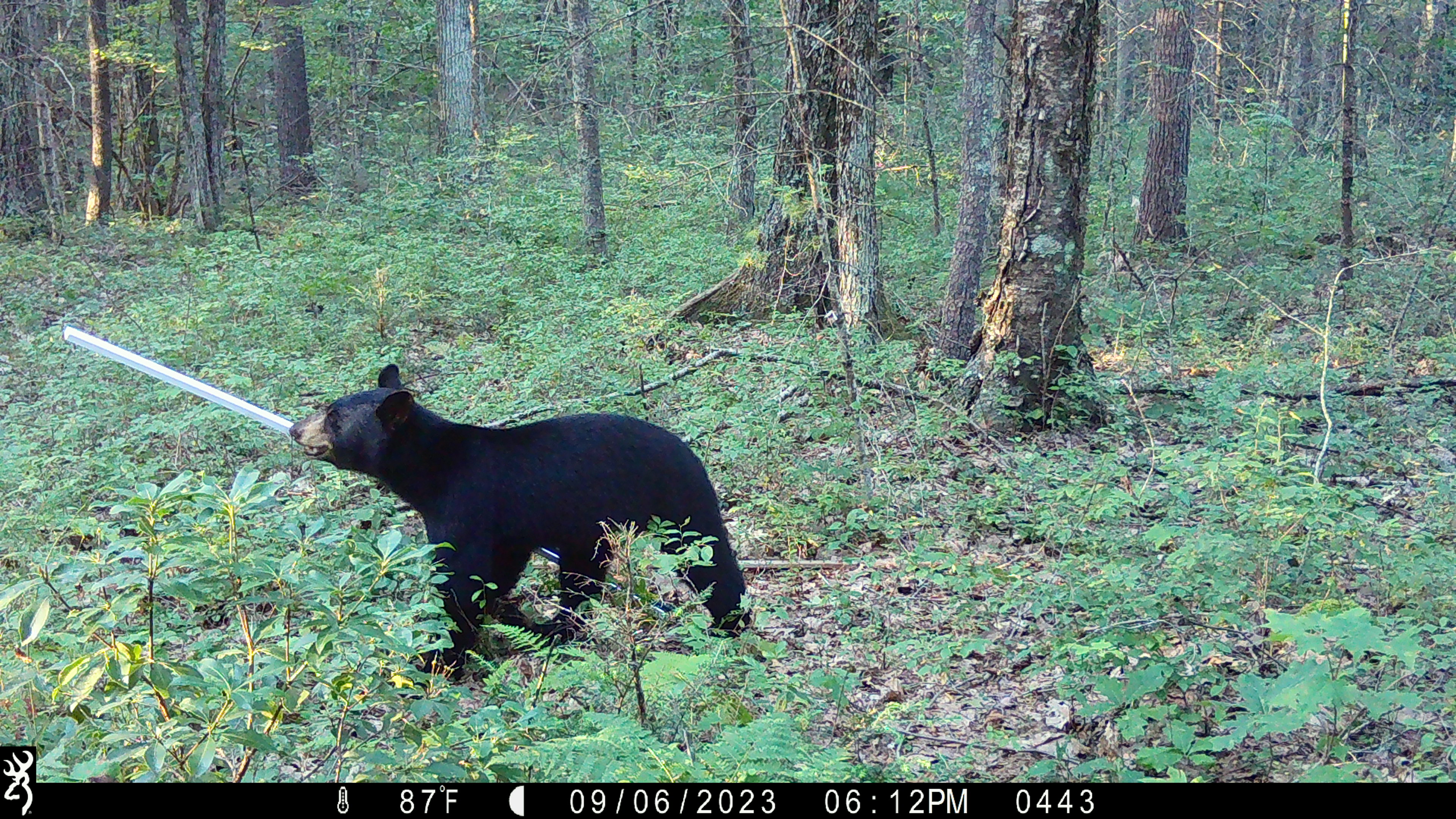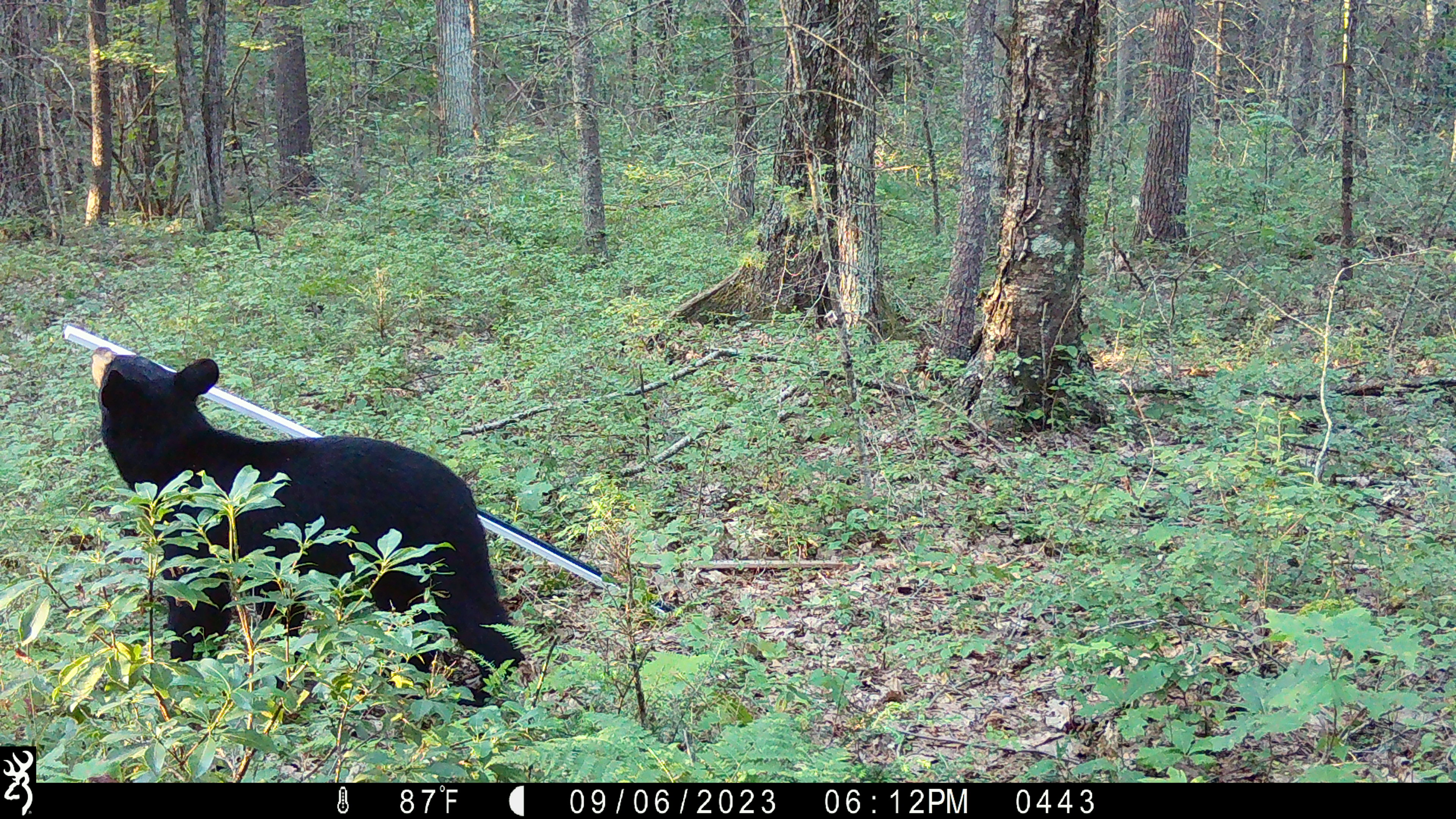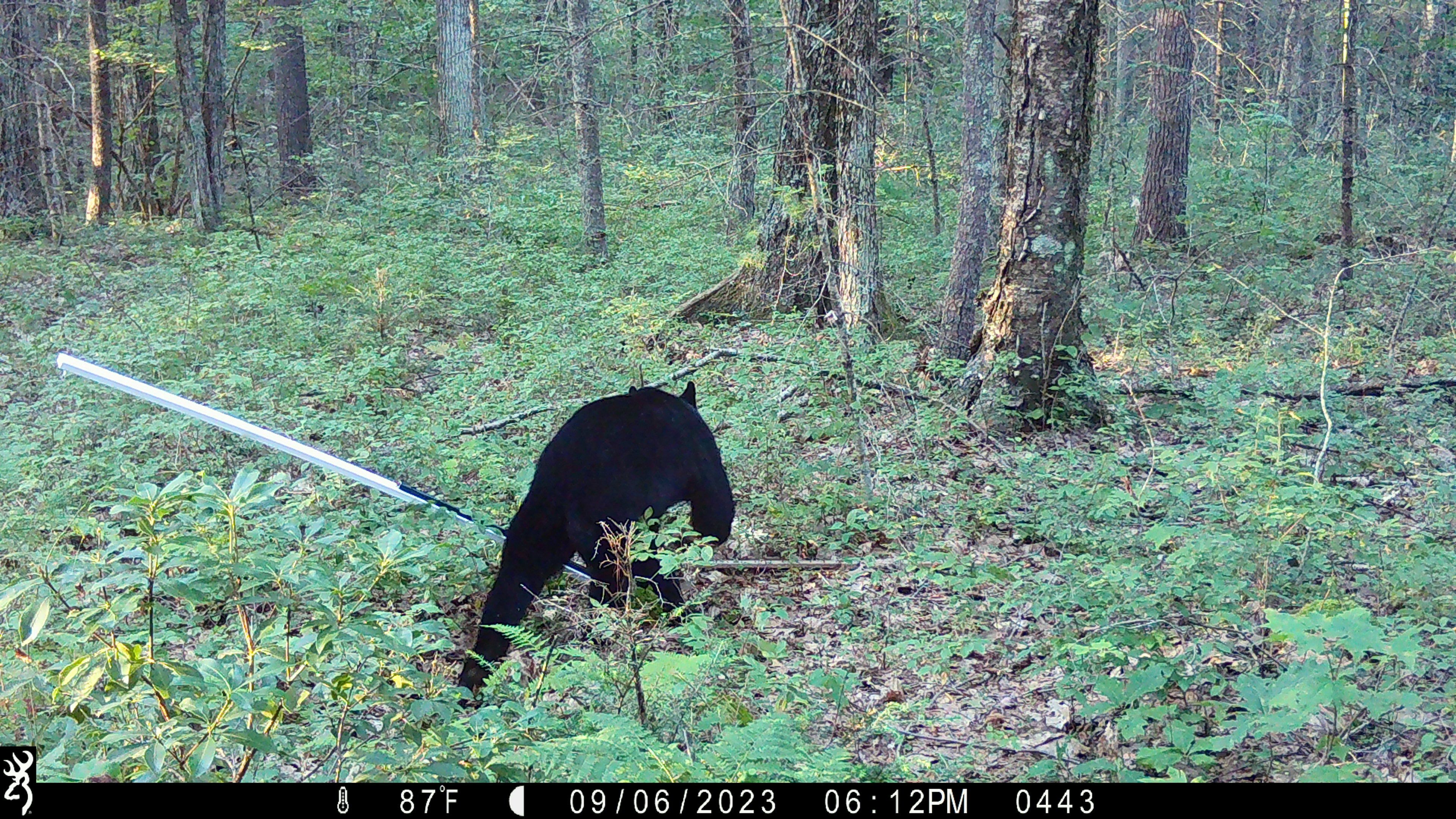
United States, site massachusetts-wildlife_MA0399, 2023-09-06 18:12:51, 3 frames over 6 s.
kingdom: Animalia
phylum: Chordata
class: Mammalia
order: Carnivora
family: Ursidae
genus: Ursus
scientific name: Ursus americanus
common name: black bear